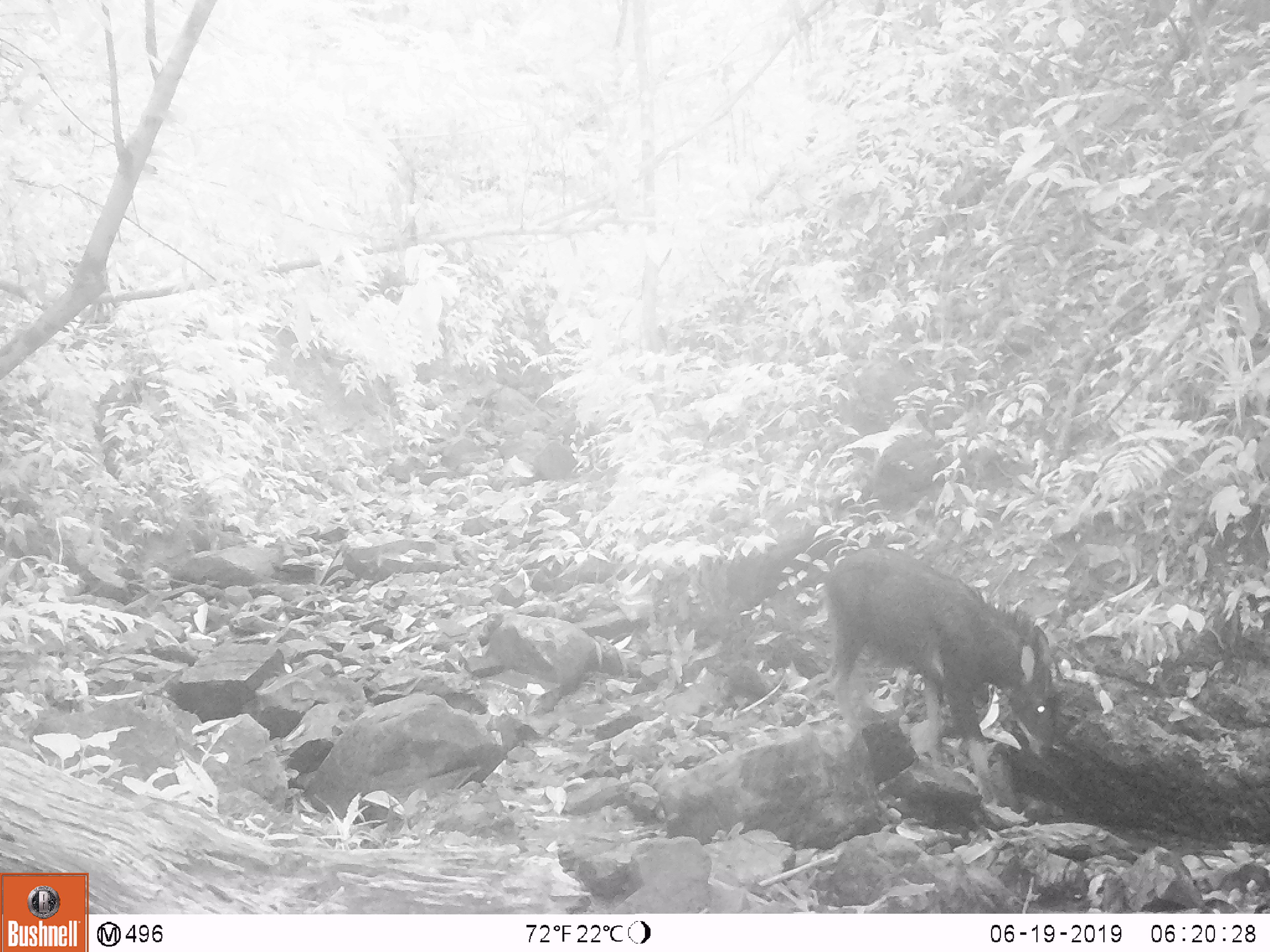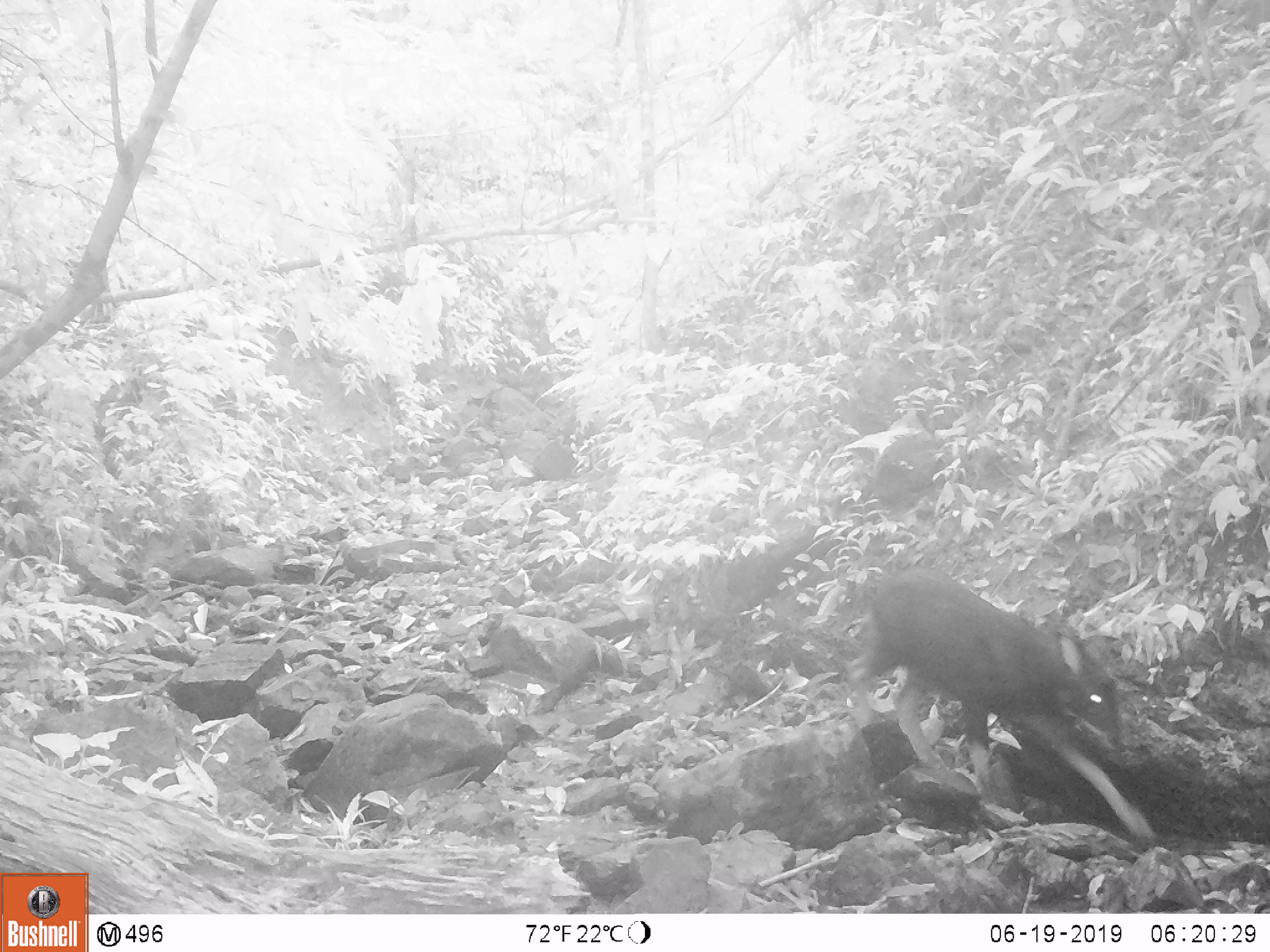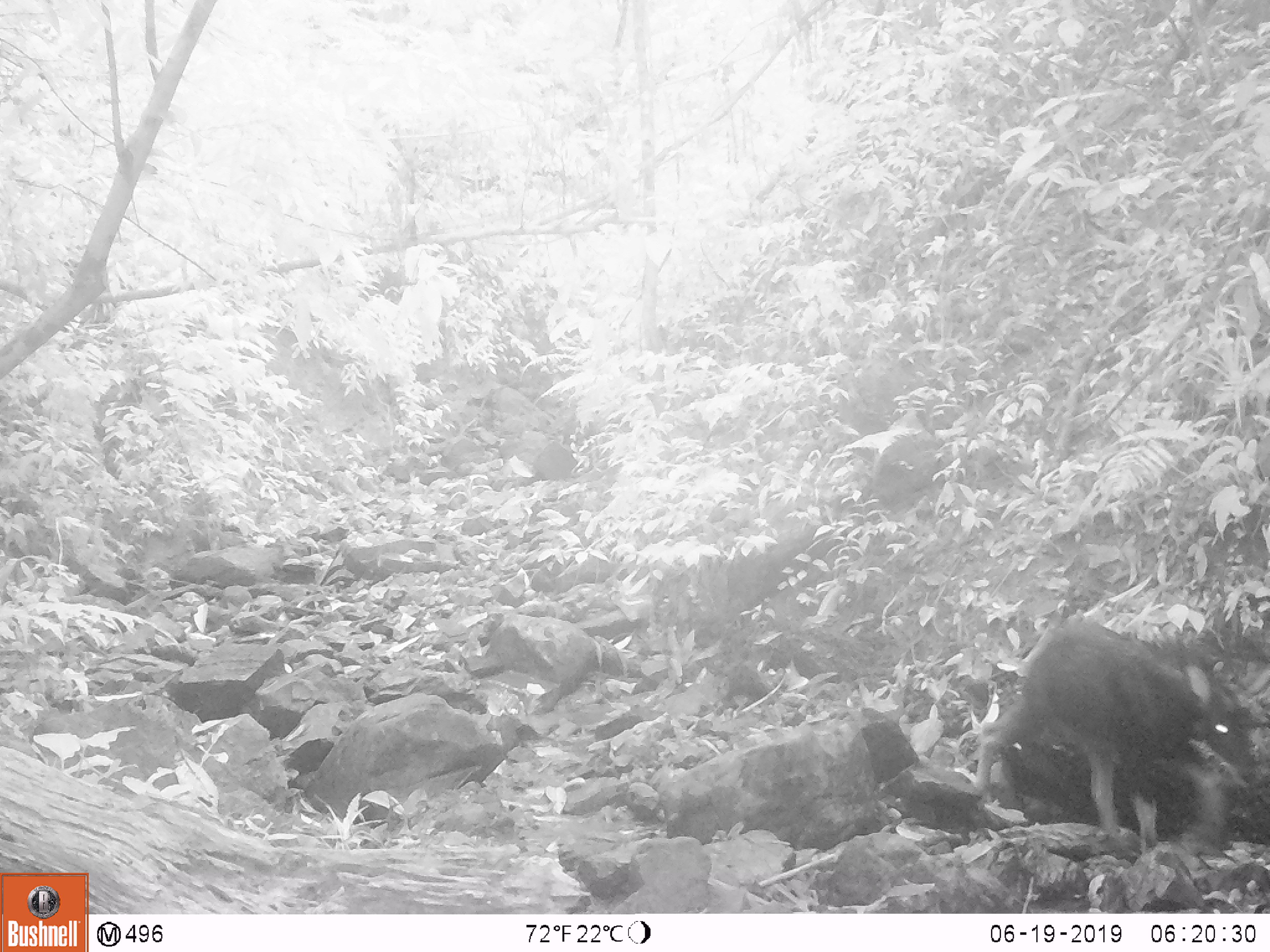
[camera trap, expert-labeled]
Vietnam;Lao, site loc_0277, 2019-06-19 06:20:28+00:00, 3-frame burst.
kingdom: Animalia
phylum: Chordata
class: Mammalia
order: Artiodactyla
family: Bovidae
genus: Capricornis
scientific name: Capricornis sumatraensis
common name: chinese serow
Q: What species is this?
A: Chinese serow (Capricornis sumatraensis).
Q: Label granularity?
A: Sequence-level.